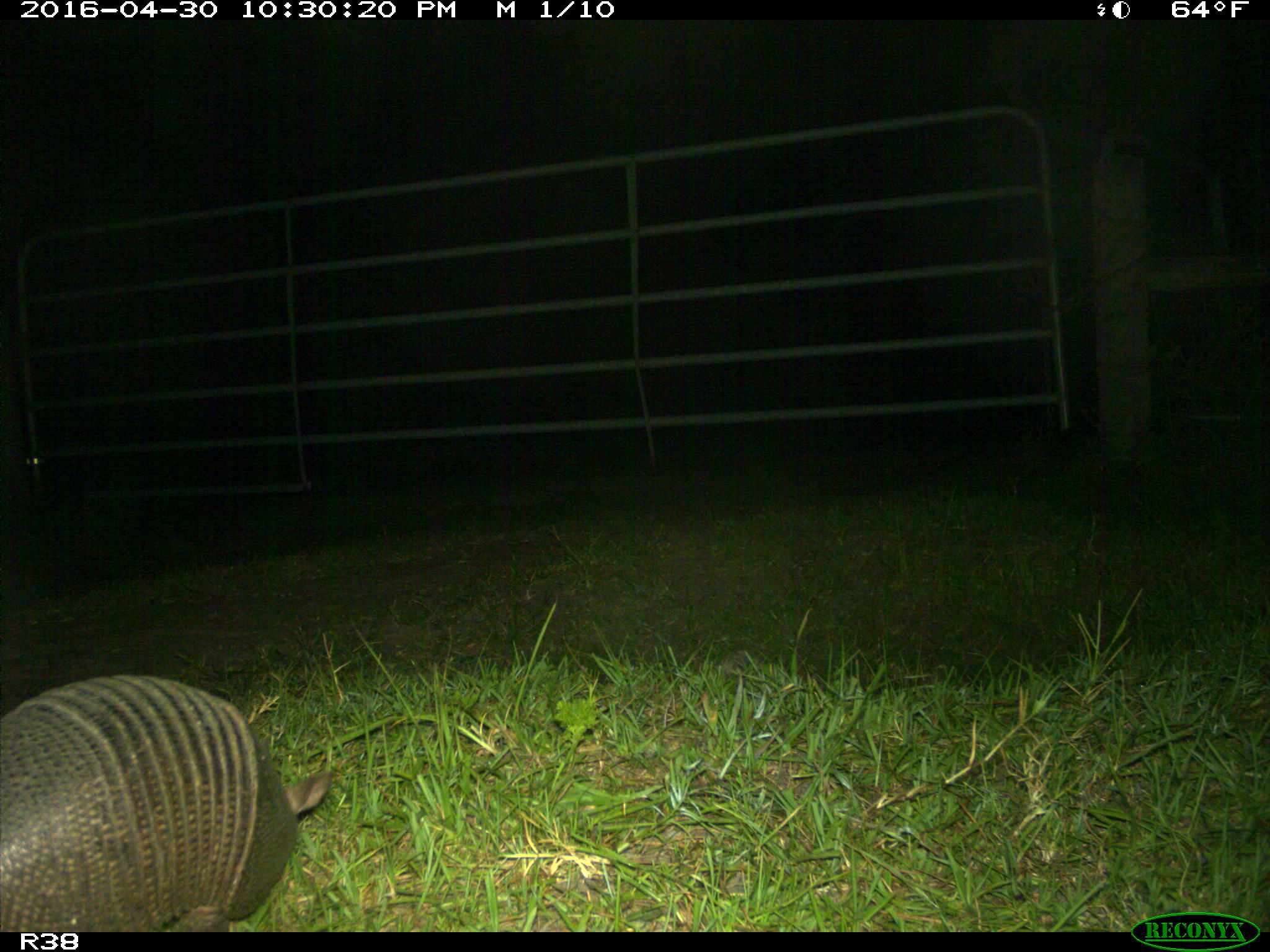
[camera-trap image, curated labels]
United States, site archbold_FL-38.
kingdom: Animalia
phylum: Chordata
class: Mammalia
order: Cingulata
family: Dasypodidae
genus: Dasypus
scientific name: Dasypus novemcinctus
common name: nine-banded armadillo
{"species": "Dasypus novemcinctus (nine-banded armadillo)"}